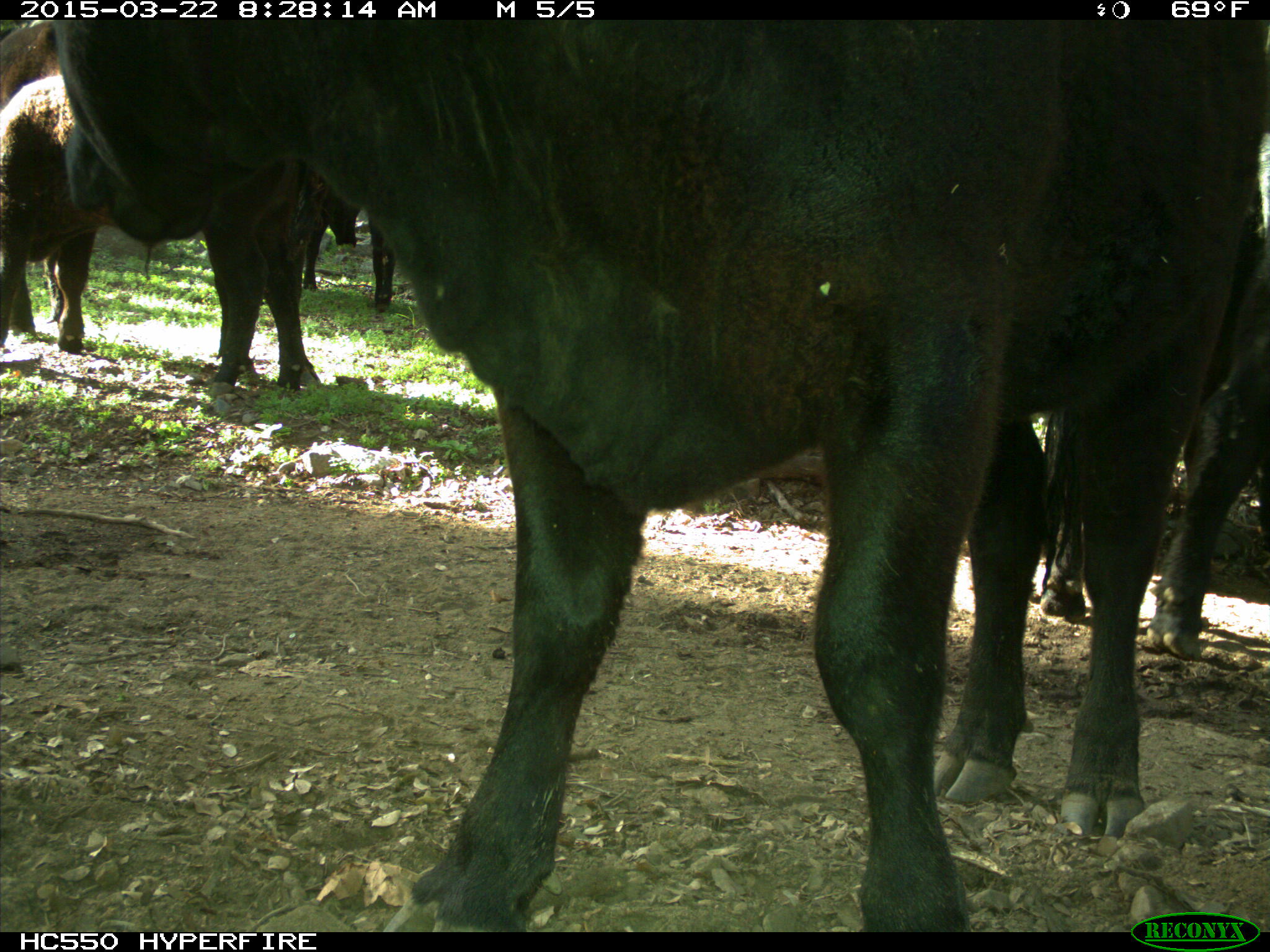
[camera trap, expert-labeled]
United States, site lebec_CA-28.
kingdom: Animalia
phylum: Chordata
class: Mammalia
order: Artiodactyla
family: Bovidae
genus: Bos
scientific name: Bos taurus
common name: domestic cow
Bos taurus (domestic cow).